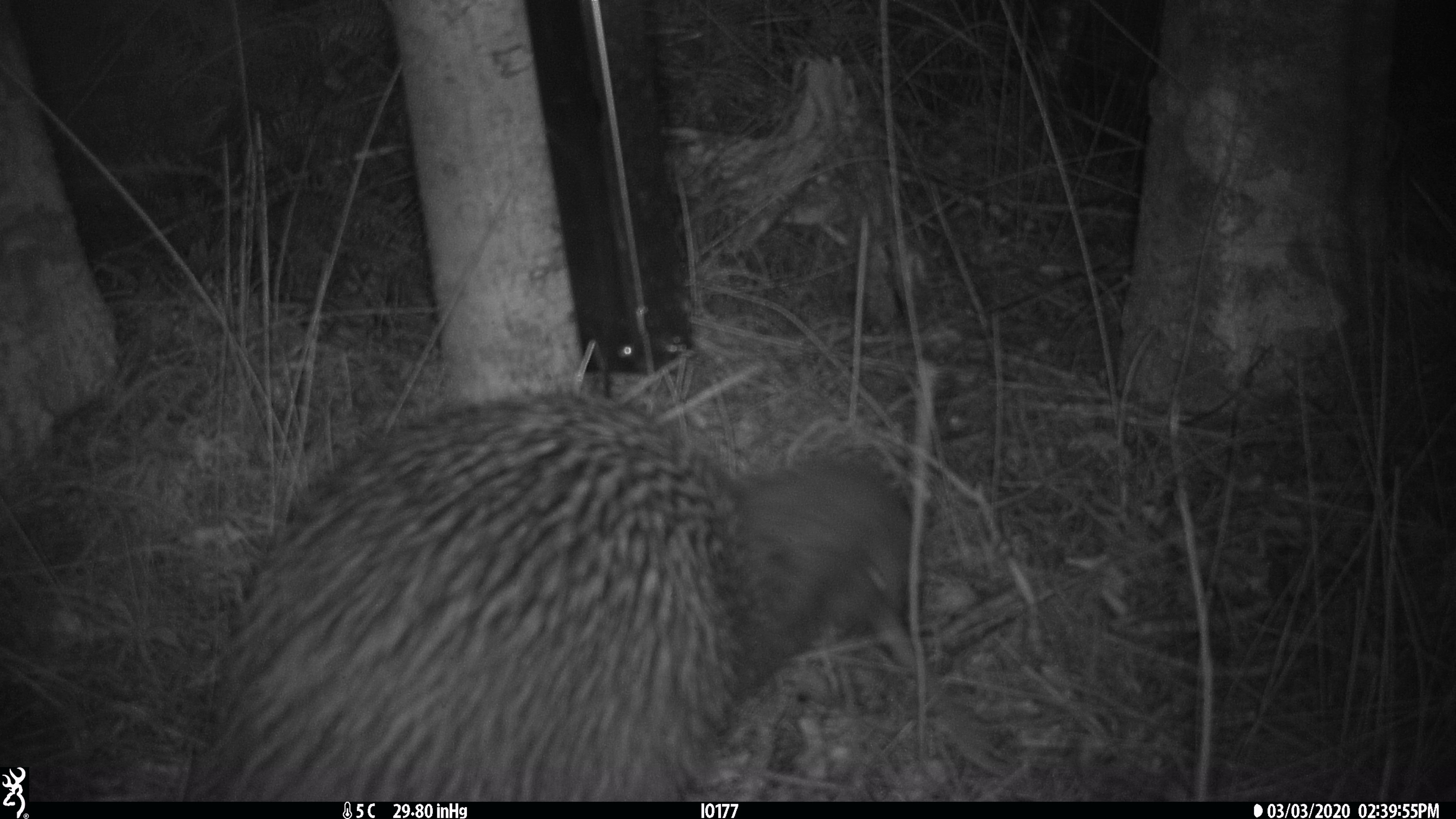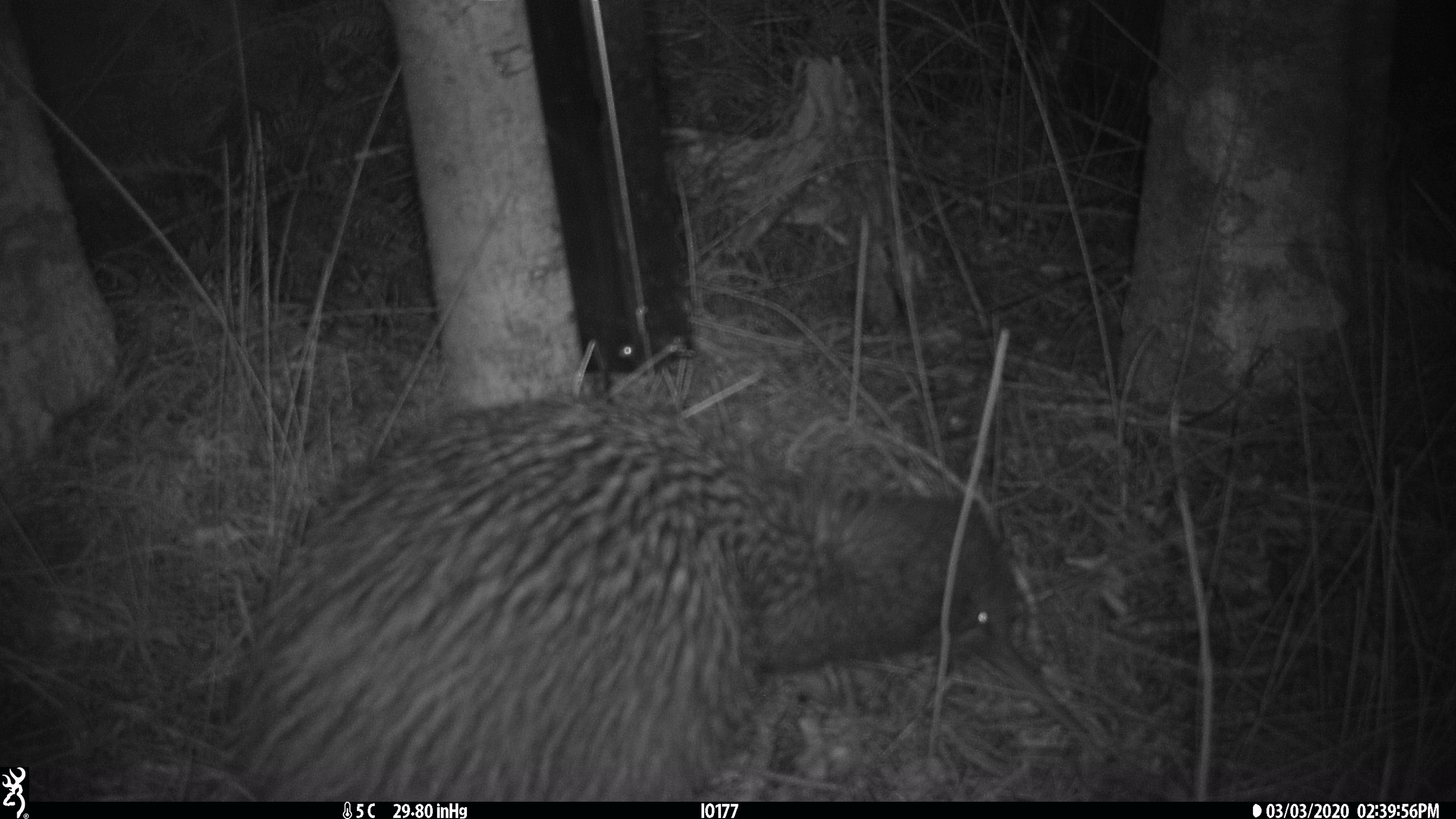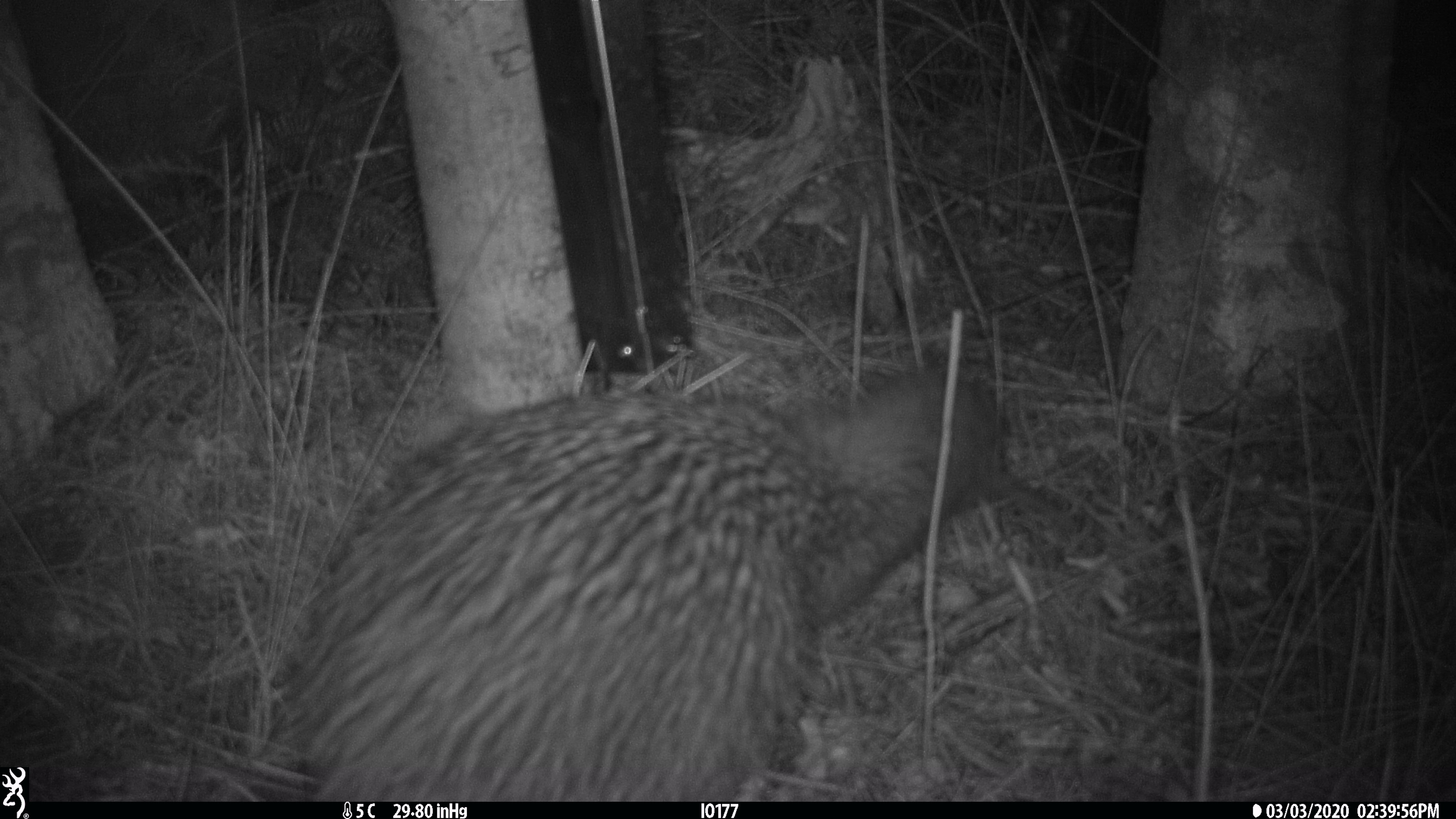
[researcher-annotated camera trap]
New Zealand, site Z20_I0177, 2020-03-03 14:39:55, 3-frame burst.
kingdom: Animalia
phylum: Chordata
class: Aves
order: Apterygiformes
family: Apterygidae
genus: Apteryx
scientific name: Apteryx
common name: kiwi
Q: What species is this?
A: Kiwi (Apteryx).